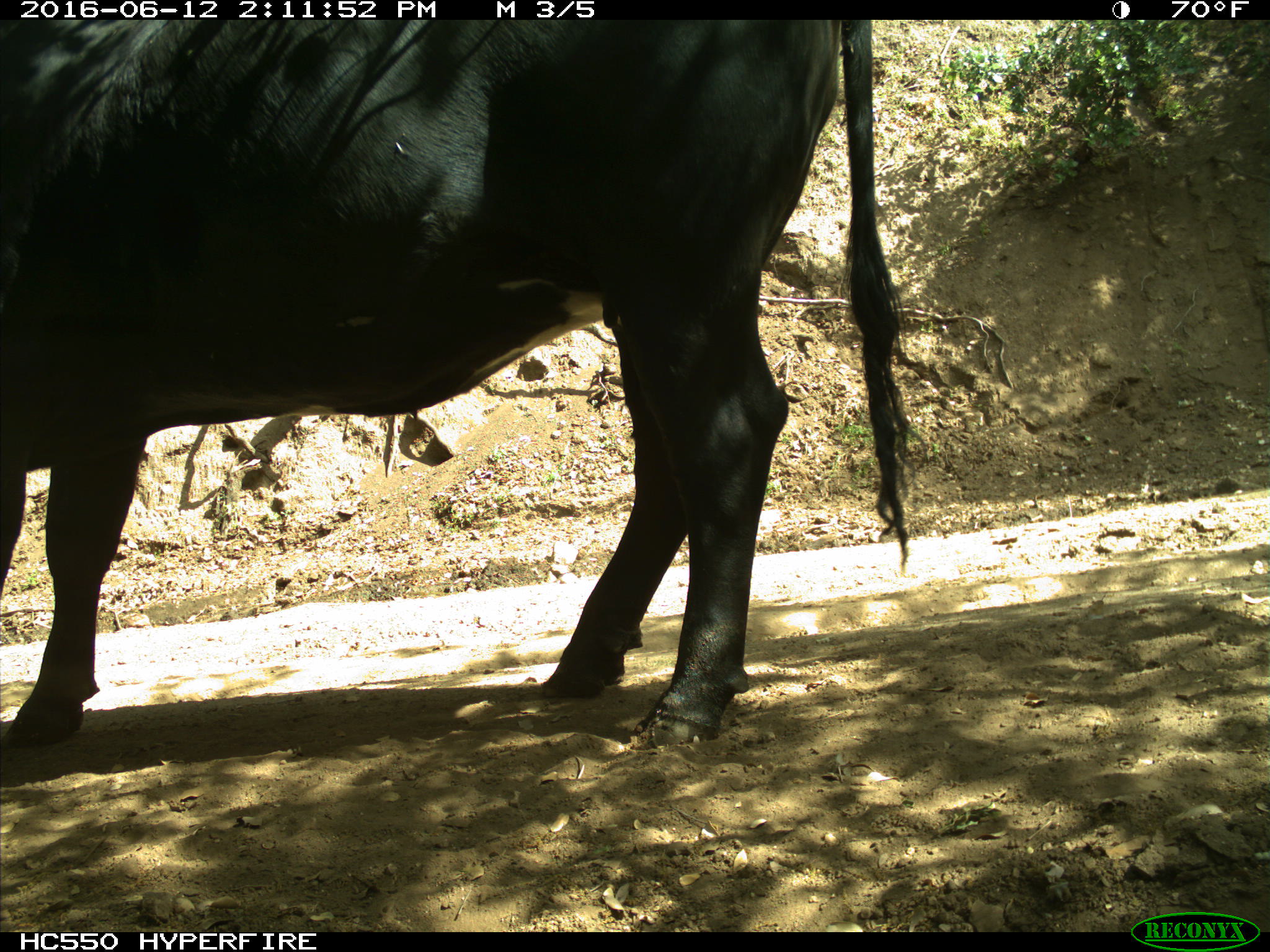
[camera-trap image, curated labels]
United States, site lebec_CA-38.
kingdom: Animalia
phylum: Chordata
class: Mammalia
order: Artiodactyla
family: Bovidae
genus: Bos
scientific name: Bos taurus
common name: domestic cow